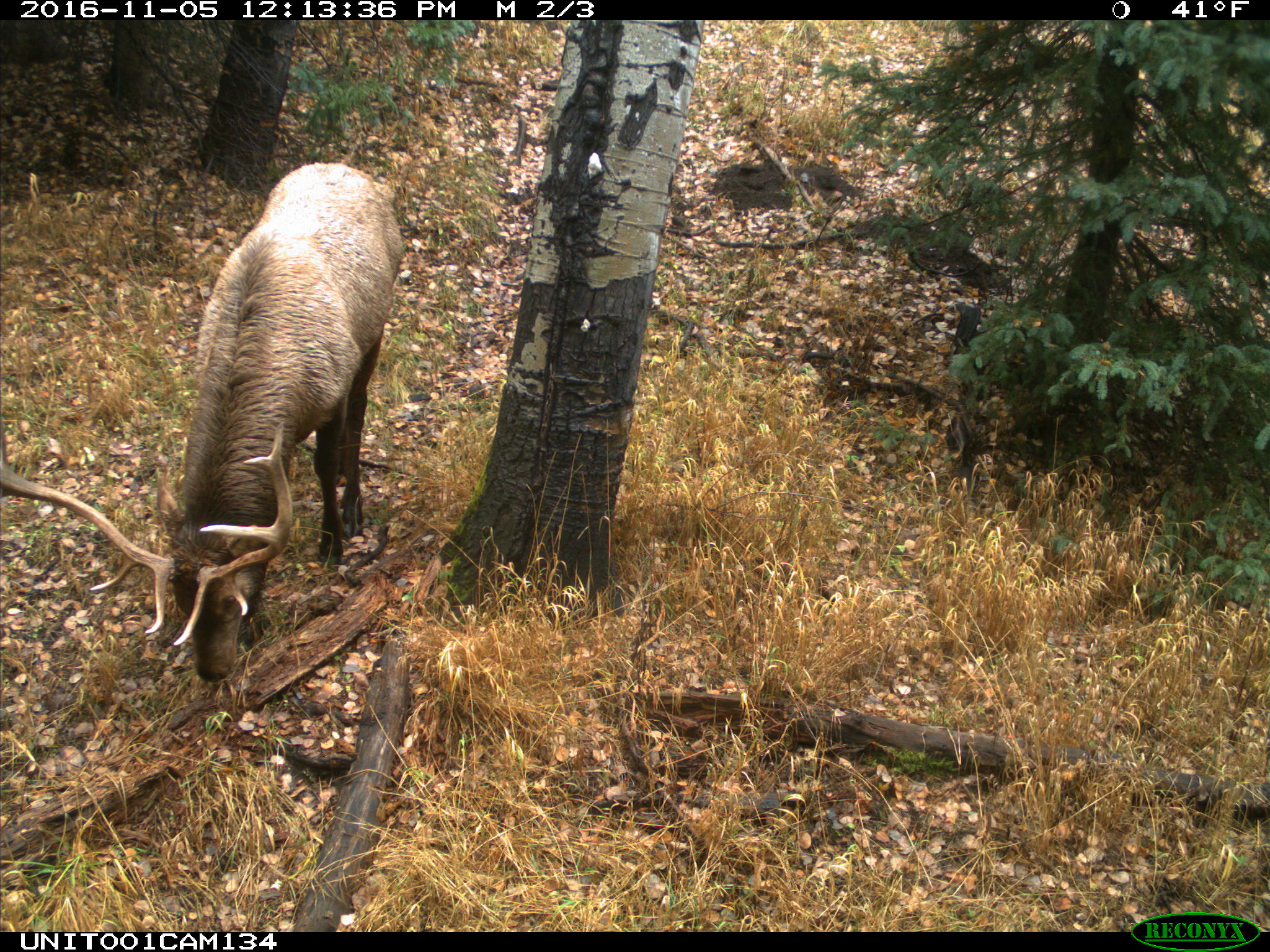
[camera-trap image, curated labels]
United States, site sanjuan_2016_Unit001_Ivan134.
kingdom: Animalia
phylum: Chordata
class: Mammalia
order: Artiodactyla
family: Cervidae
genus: Cervus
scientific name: Cervus elaphus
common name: red deer